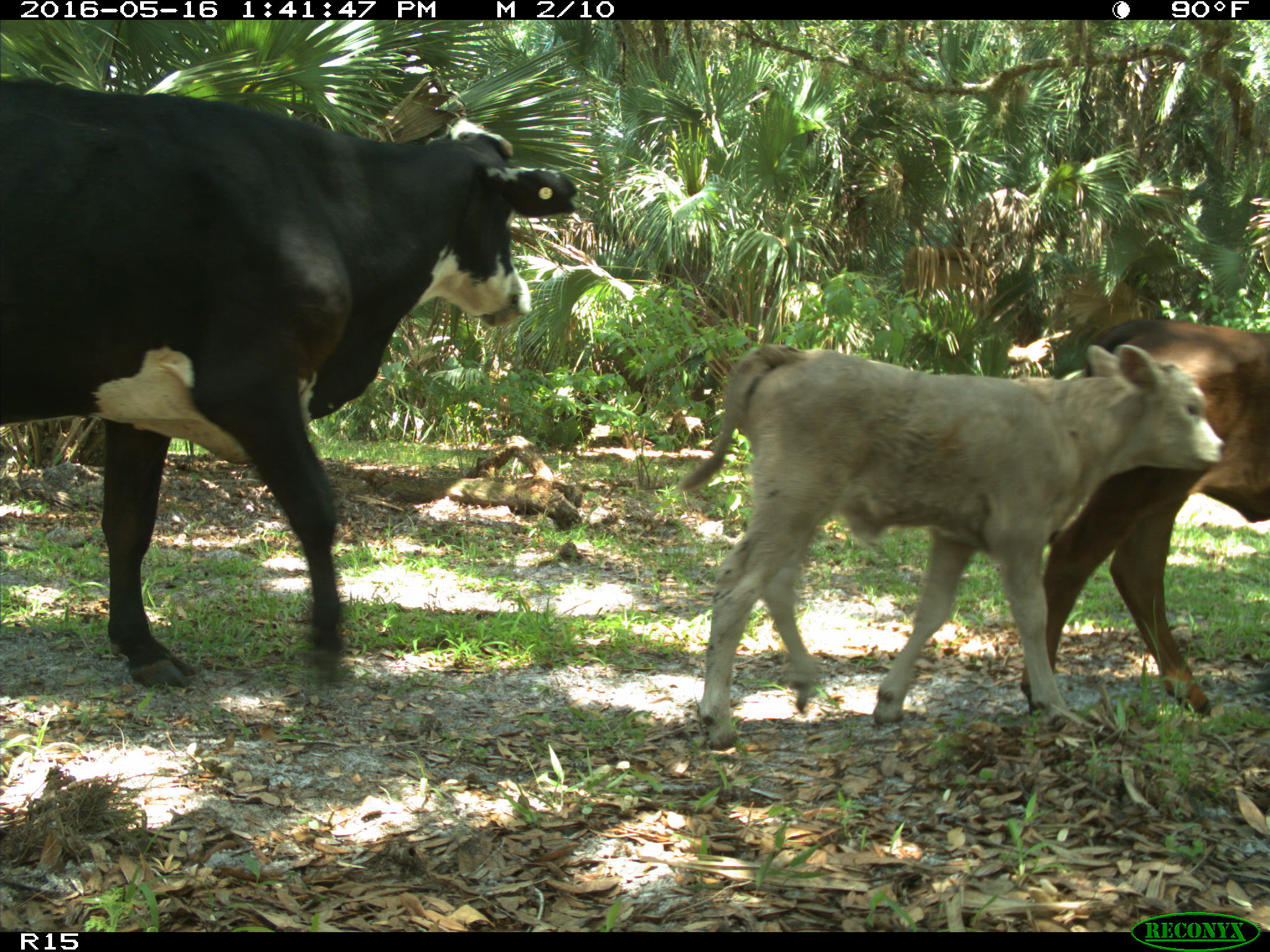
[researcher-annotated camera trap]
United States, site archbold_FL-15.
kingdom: Animalia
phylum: Chordata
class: Mammalia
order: Artiodactyla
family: Bovidae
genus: Bos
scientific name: Bos taurus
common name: domestic cow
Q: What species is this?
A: Bos taurus (domestic cow).